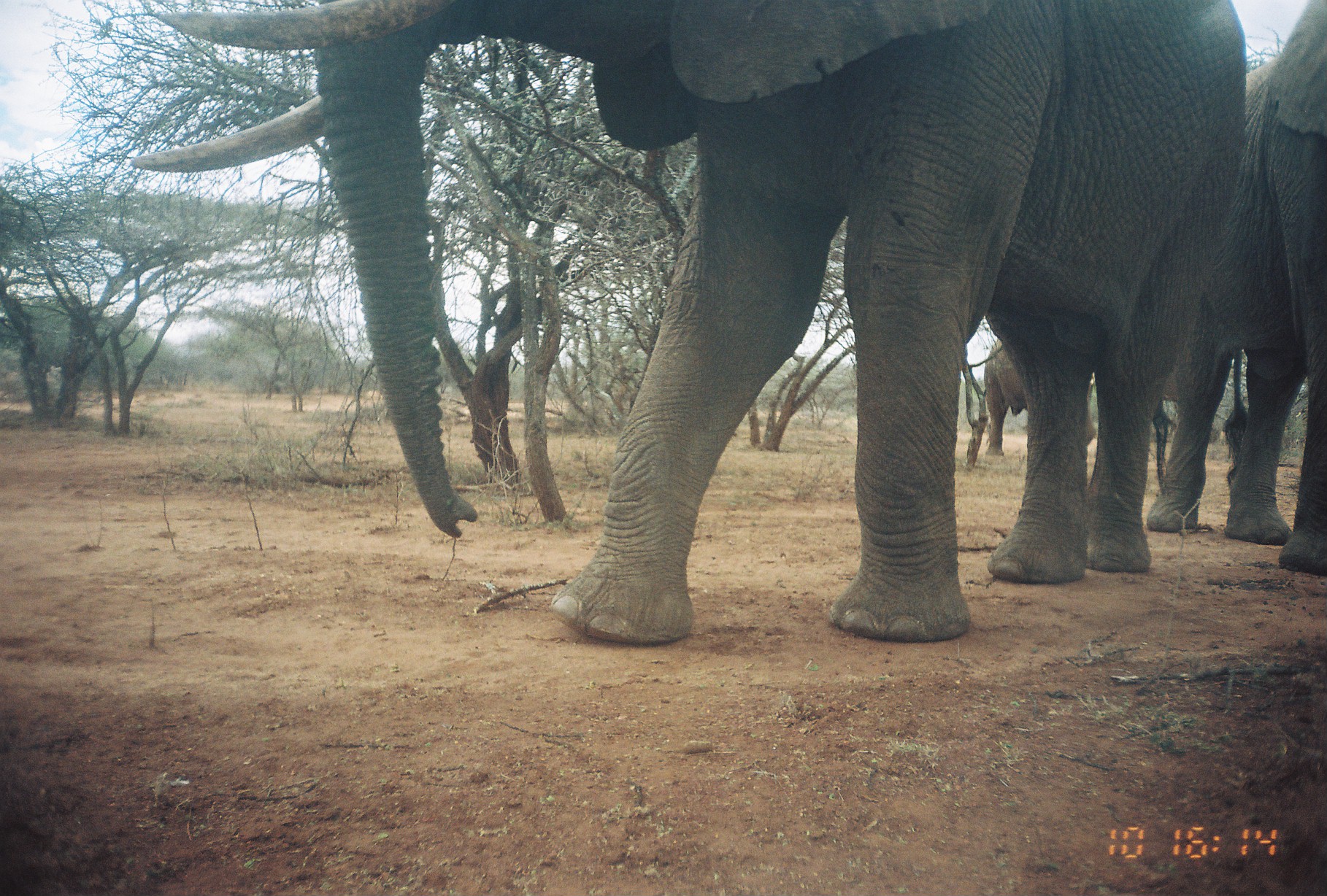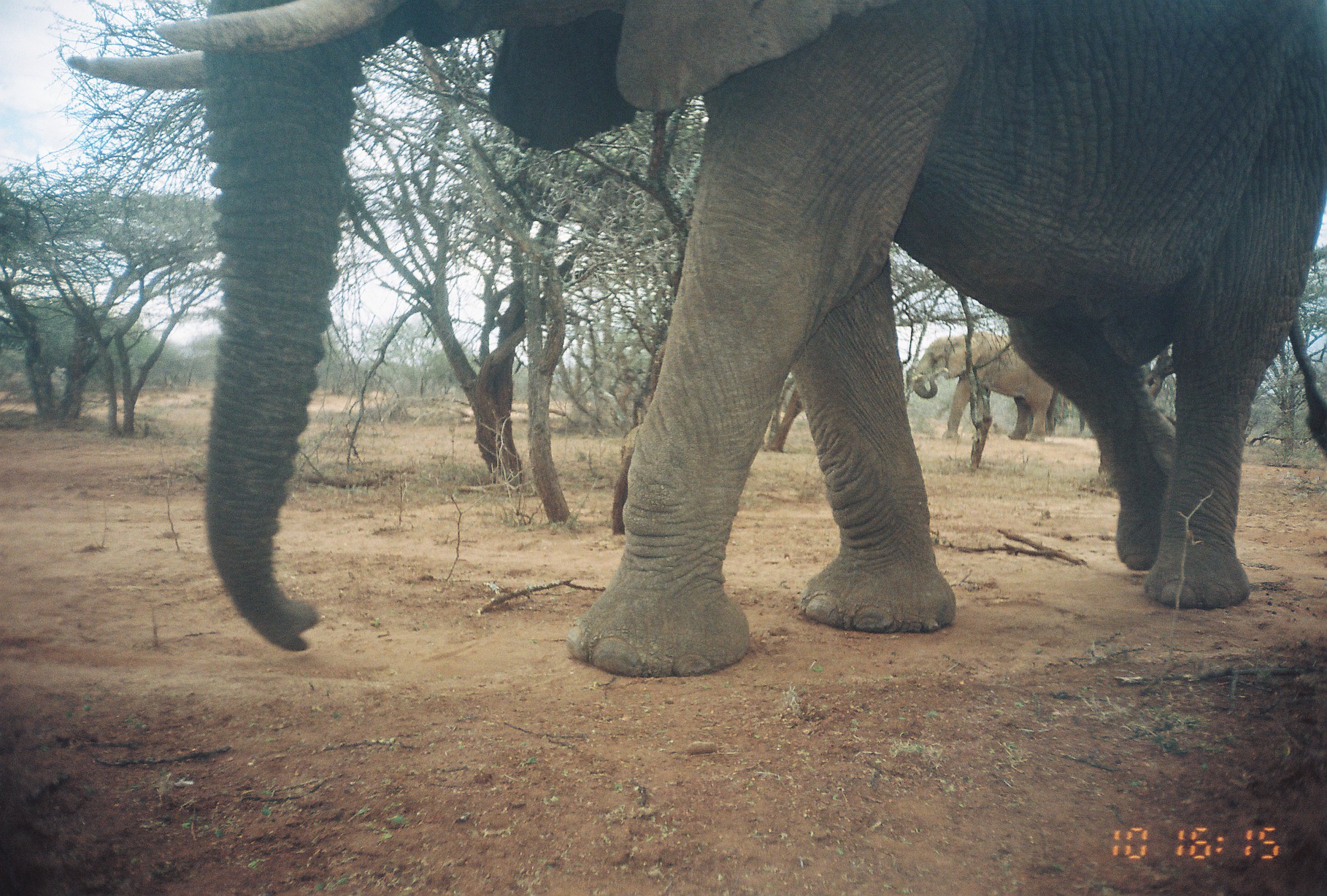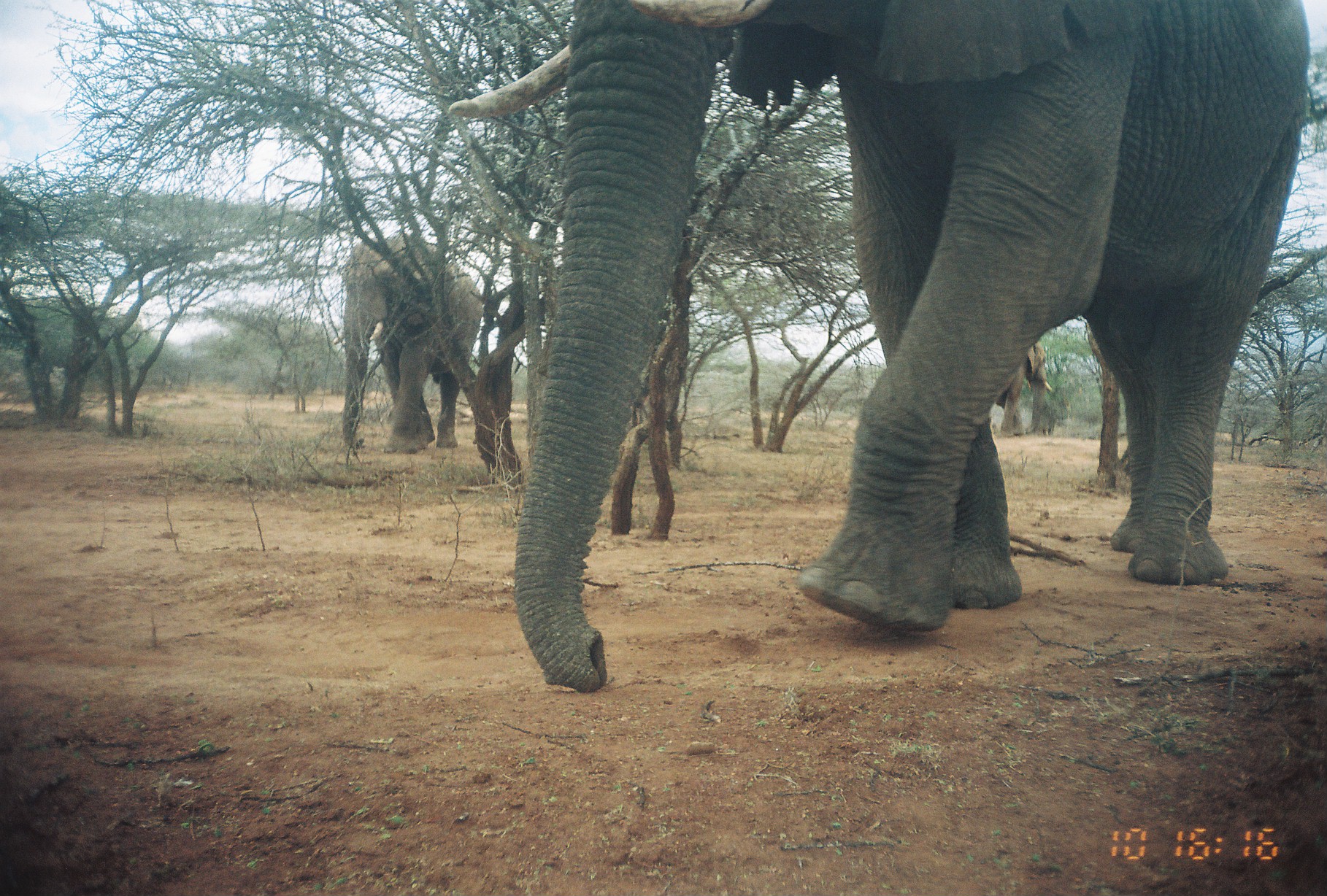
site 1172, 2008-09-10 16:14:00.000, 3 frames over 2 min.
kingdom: Animalia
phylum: Chordata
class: Mammalia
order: Proboscidea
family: Elephantidae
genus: Loxodonta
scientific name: Loxodonta africana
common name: african bush elephant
Loxodonta africana (african bush elephant), count 3.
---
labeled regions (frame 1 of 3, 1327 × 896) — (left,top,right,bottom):
loxodonta africana: (130,1,1246,646); (1147,1,1326,575); (985,339,1099,456)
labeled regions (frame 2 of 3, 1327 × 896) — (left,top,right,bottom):
loxodonta africana: (64,0,1324,678); (913,332,1055,444)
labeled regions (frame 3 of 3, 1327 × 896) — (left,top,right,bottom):
loxodonta africana: (447,1,1313,693); (341,234,483,453); (995,341,1054,438)